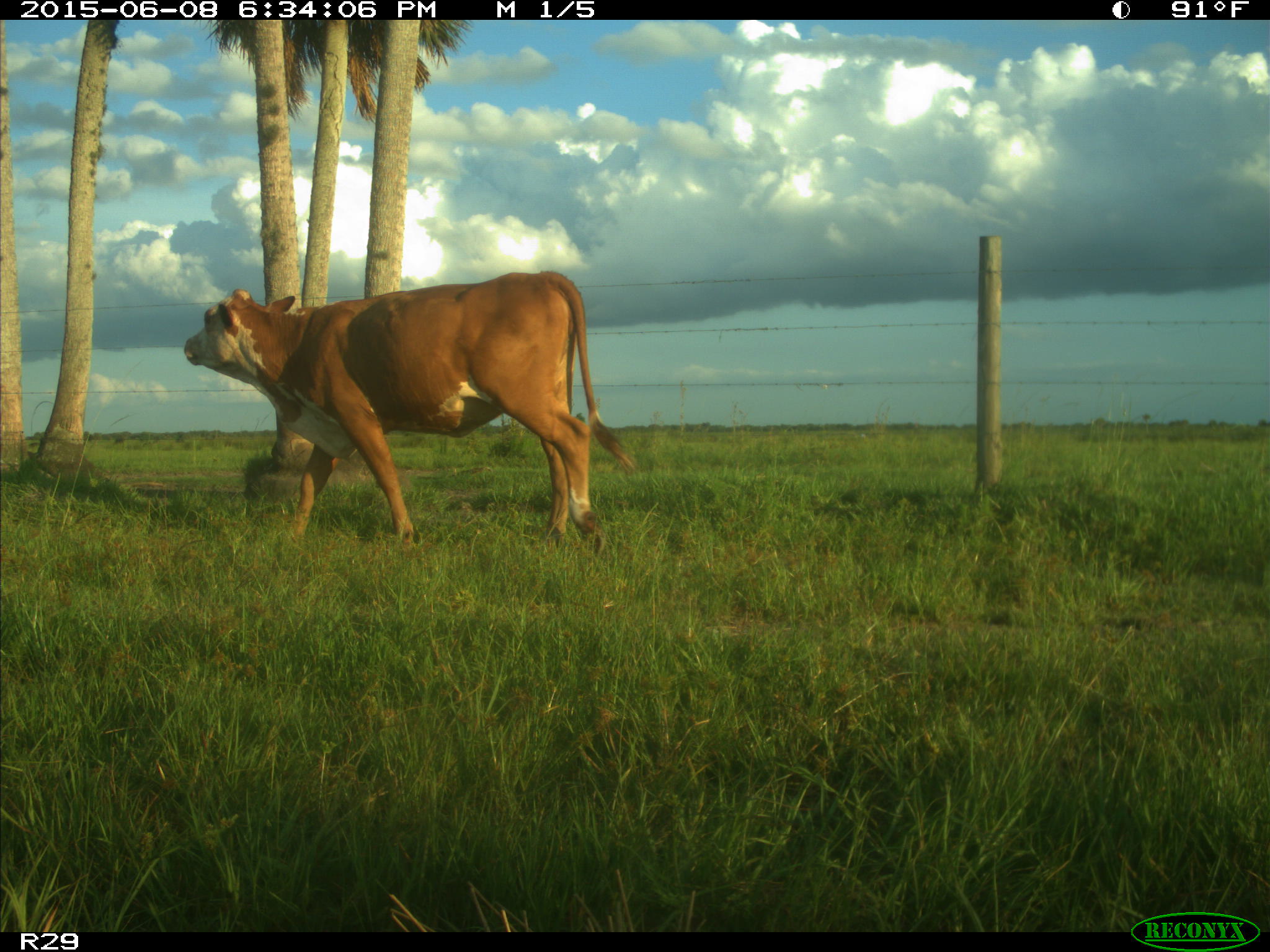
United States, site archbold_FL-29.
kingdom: Animalia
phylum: Chordata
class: Mammalia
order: Artiodactyla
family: Bovidae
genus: Bos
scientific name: Bos taurus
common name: domestic cow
Bos taurus (domestic cow).